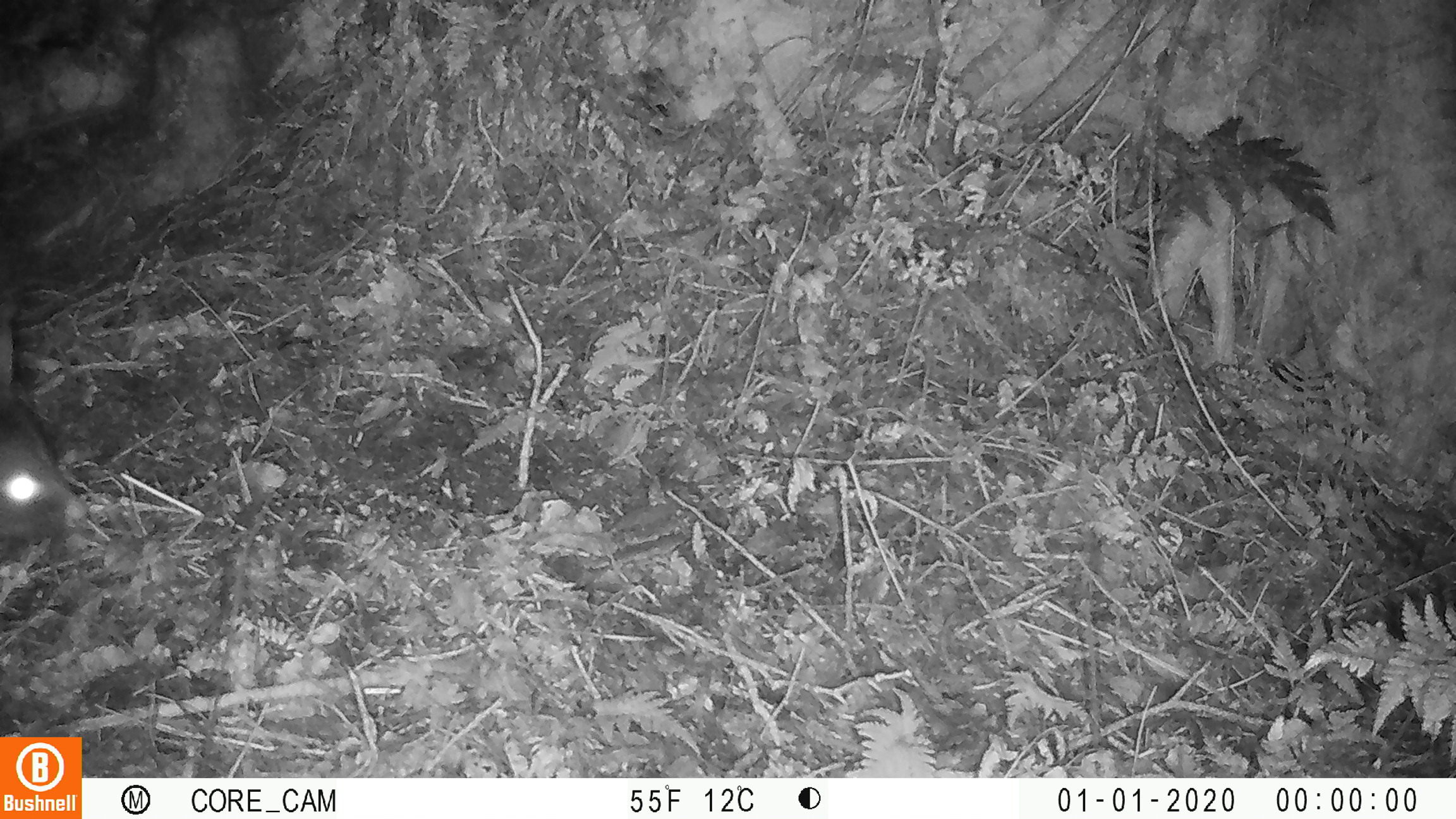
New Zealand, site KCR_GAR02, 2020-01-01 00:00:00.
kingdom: Animalia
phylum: Chordata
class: Mammalia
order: Diprotodontia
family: Phalangeridae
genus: Trichosurus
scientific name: Trichosurus vulpecula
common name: common brushtail possum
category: possum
Possum (common brushtail possum) (Trichosurus vulpecula).